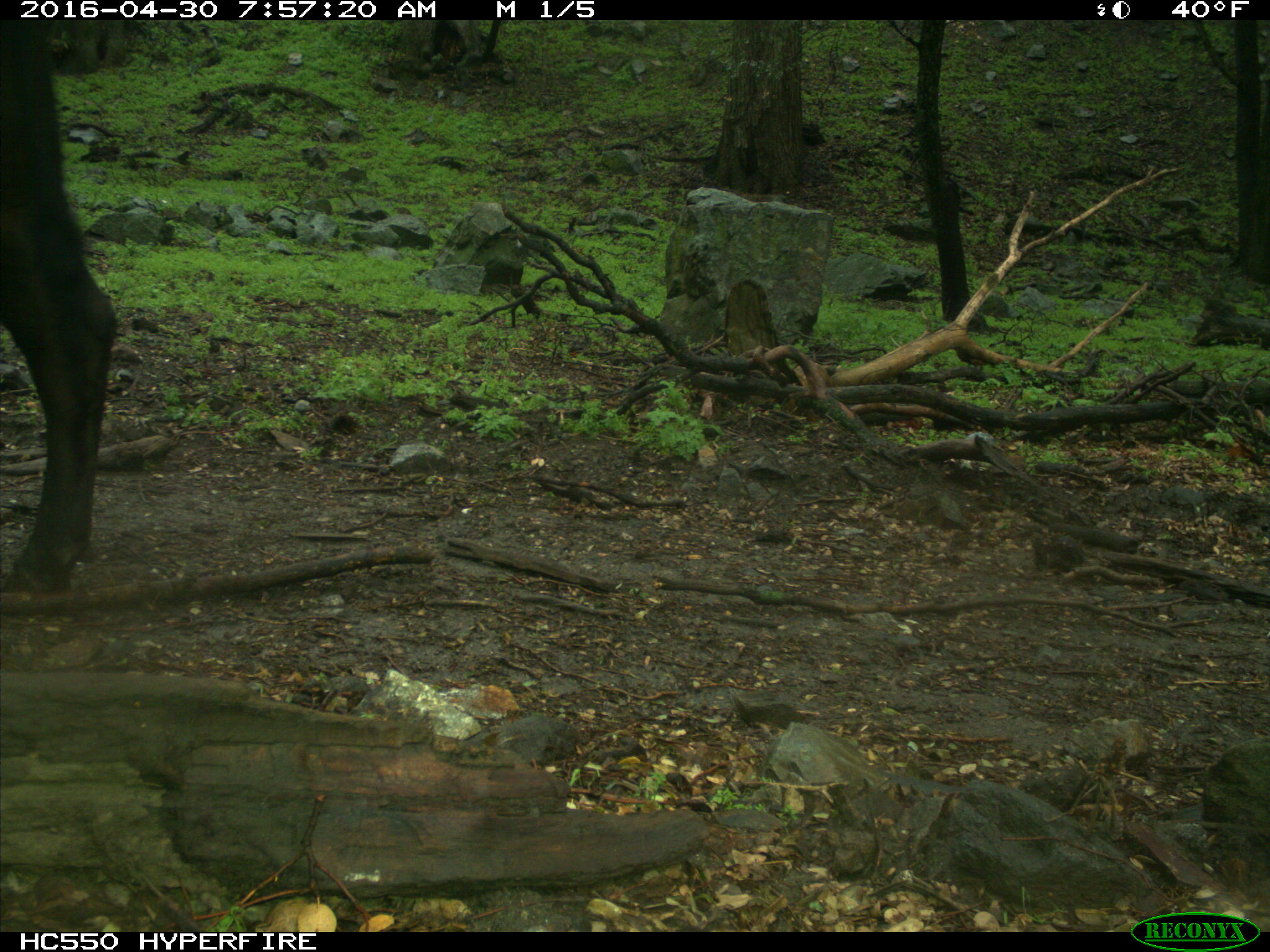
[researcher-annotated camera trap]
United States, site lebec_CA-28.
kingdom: Animalia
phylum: Chordata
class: Mammalia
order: Artiodactyla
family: Bovidae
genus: Bos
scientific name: Bos taurus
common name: domestic cow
Bos taurus (domestic cow).